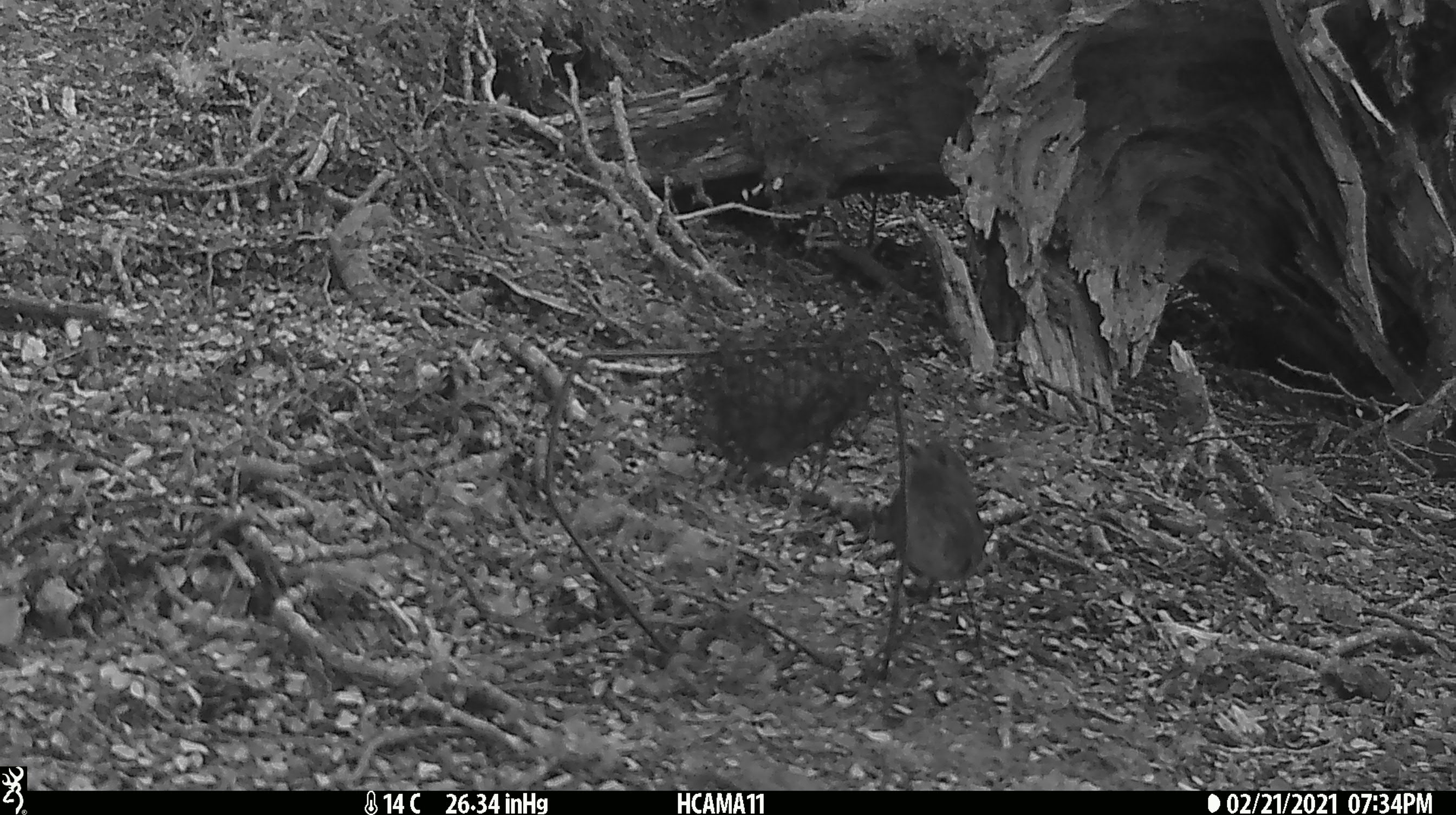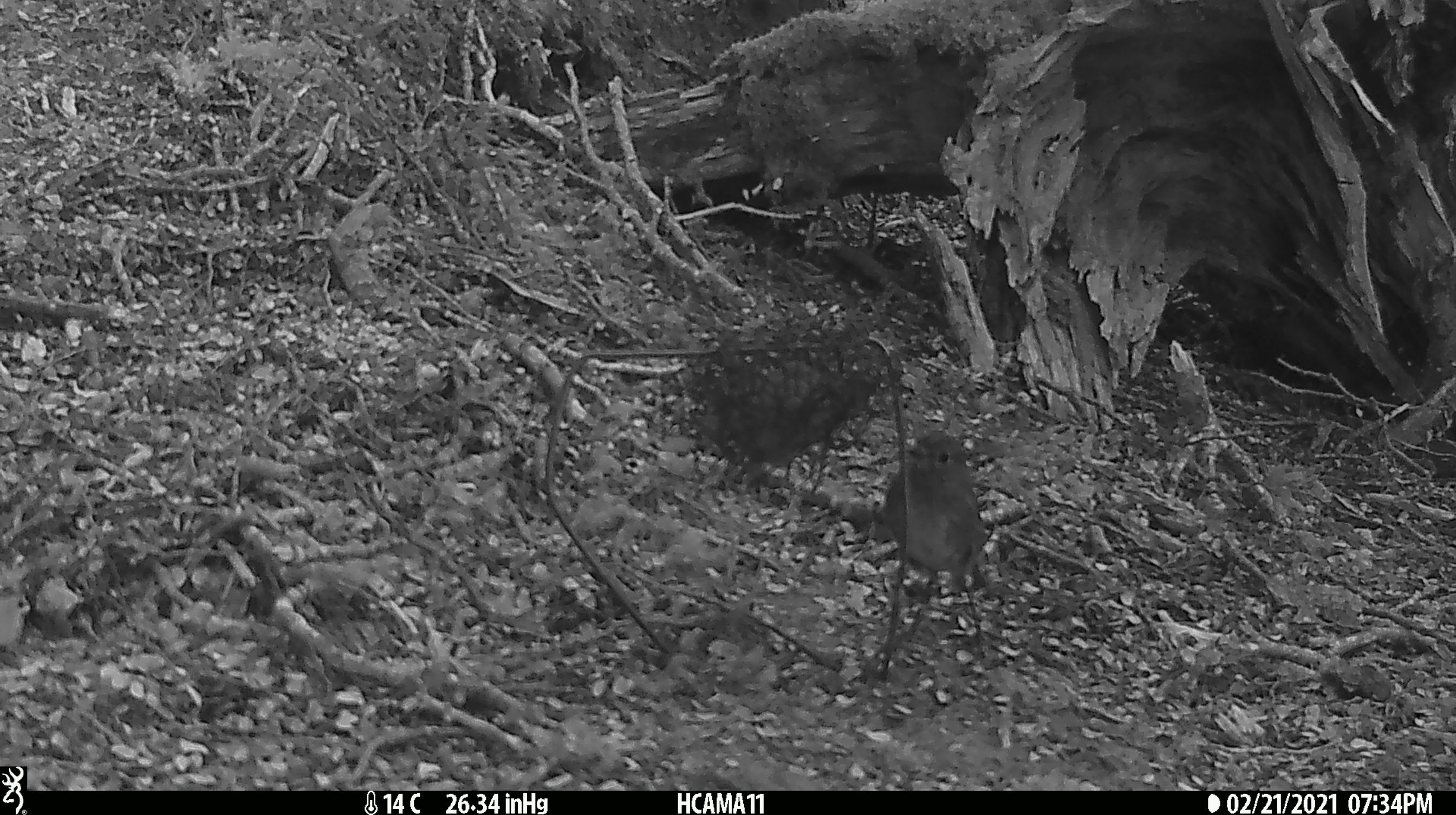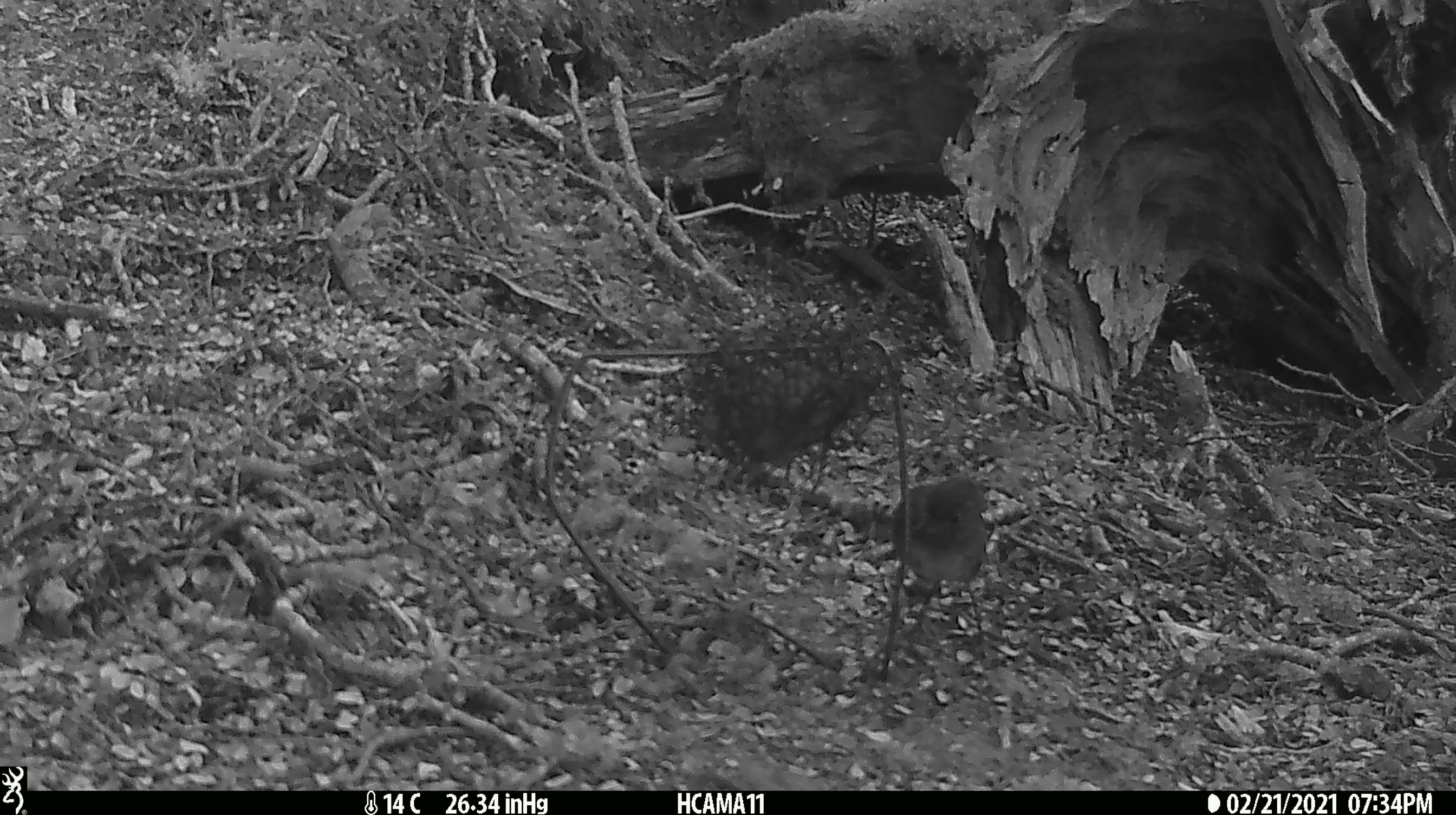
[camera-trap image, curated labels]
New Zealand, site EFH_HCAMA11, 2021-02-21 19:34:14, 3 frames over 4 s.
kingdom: Animalia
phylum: Chordata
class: Aves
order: Passeriformes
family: Petroicidae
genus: Petroica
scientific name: Petroica australis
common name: new zealand robin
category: robin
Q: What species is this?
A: Robin (new zealand robin) (Petroica australis).